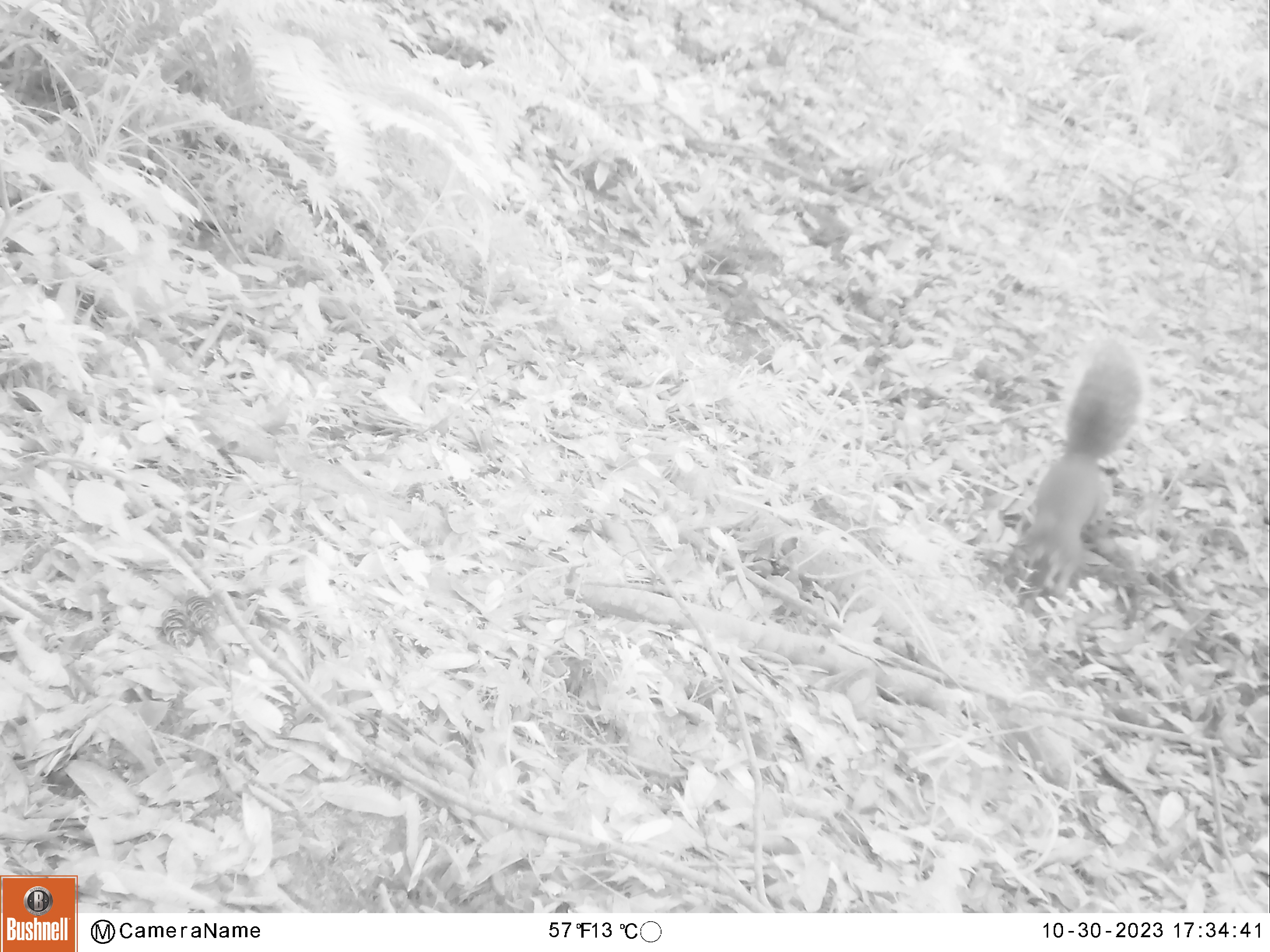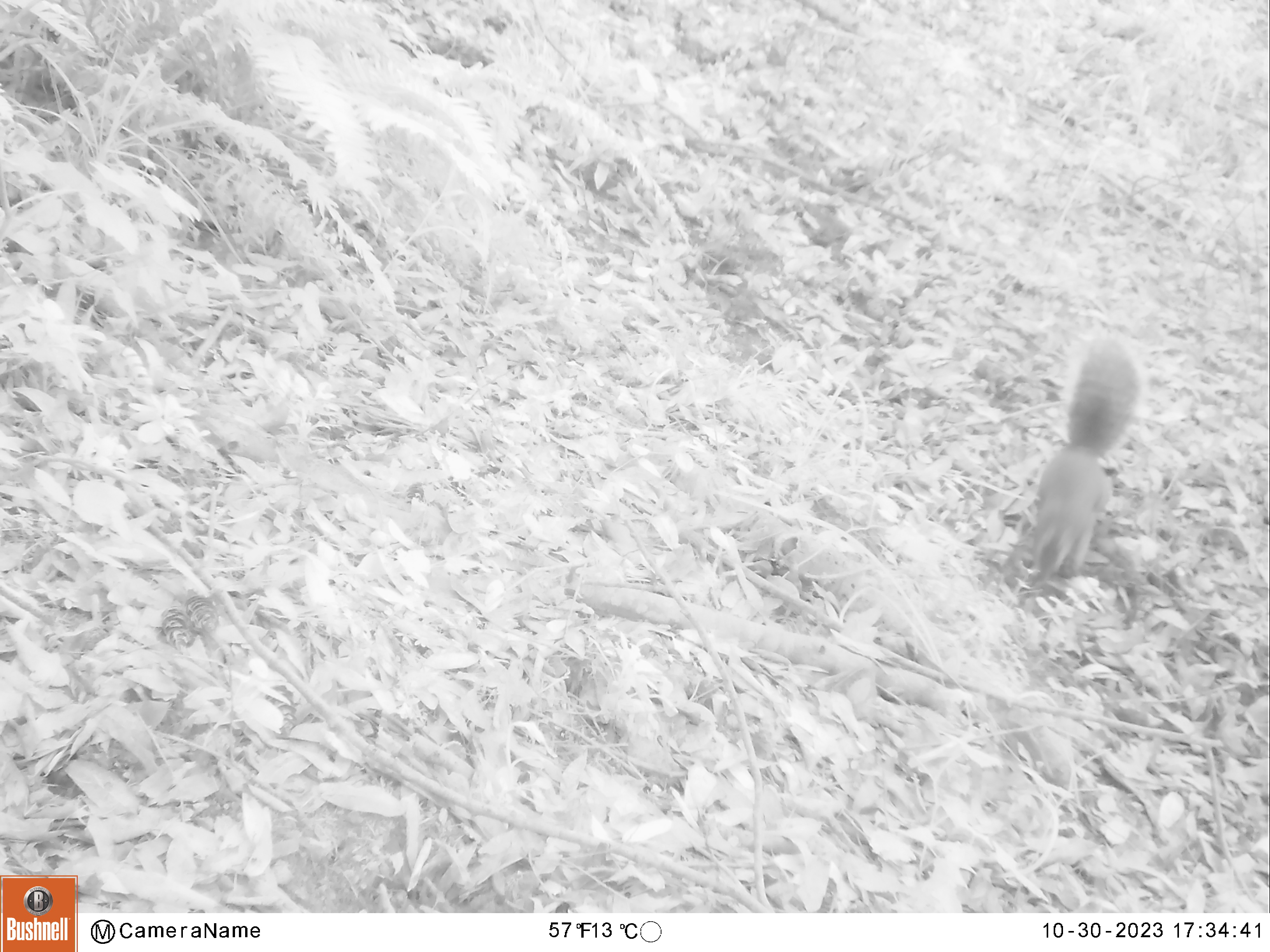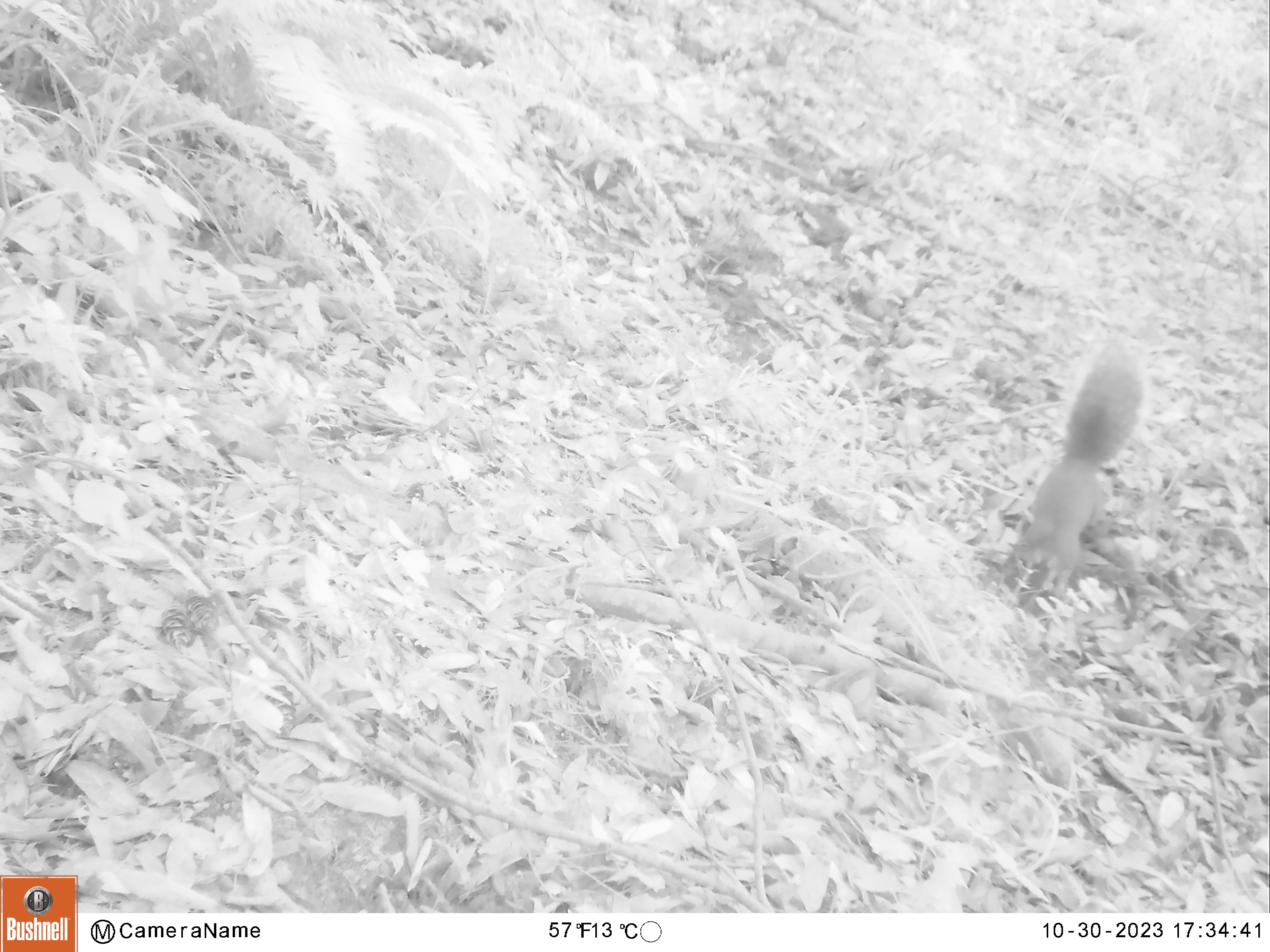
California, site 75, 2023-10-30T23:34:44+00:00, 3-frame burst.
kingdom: Animalia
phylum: Chordata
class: Mammalia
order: Rodentia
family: Sciuridae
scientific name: Sciuridae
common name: squirrel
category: unknown squirrel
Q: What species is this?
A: Unknown squirrel (squirrel) (Sciuridae).